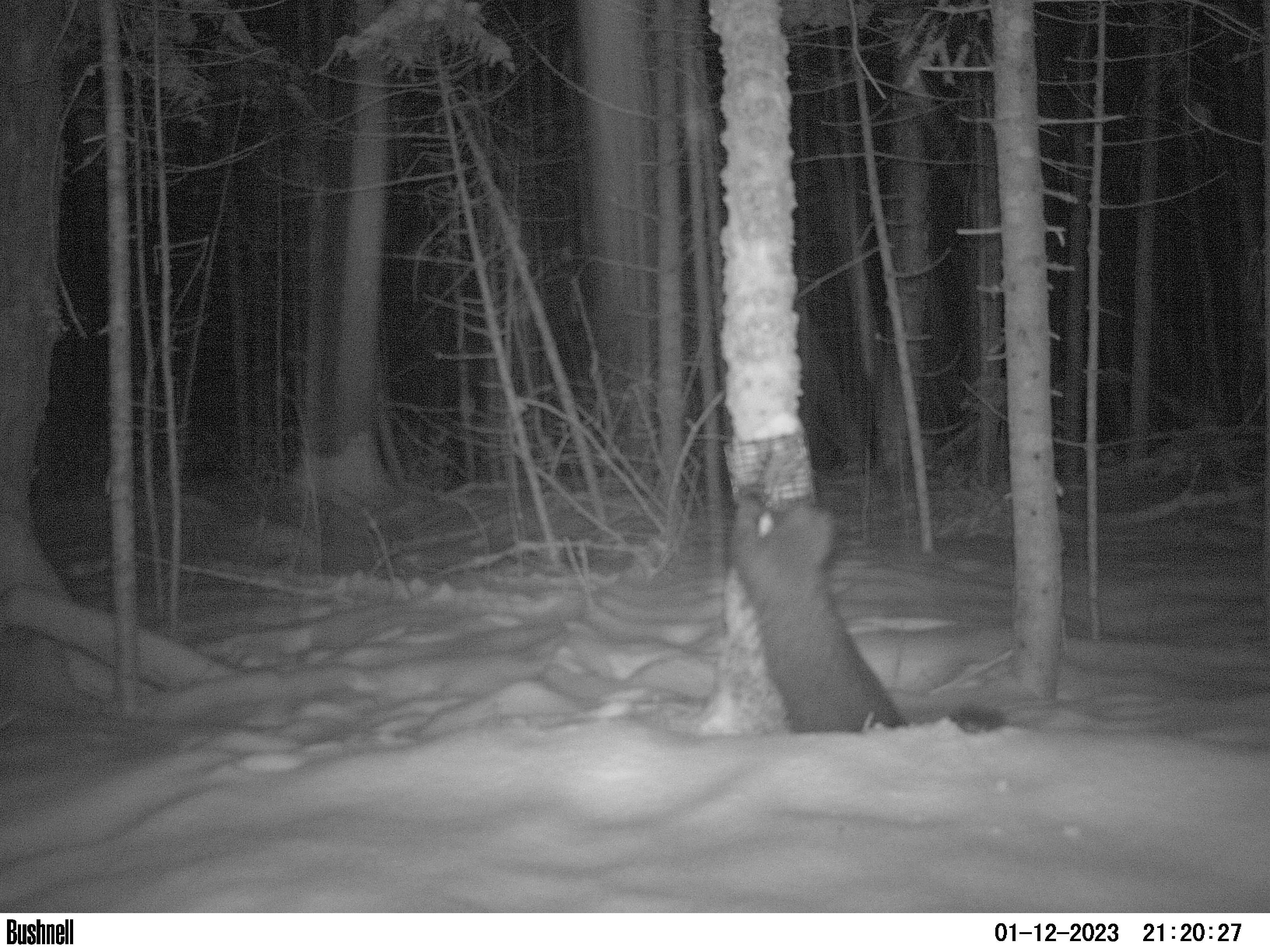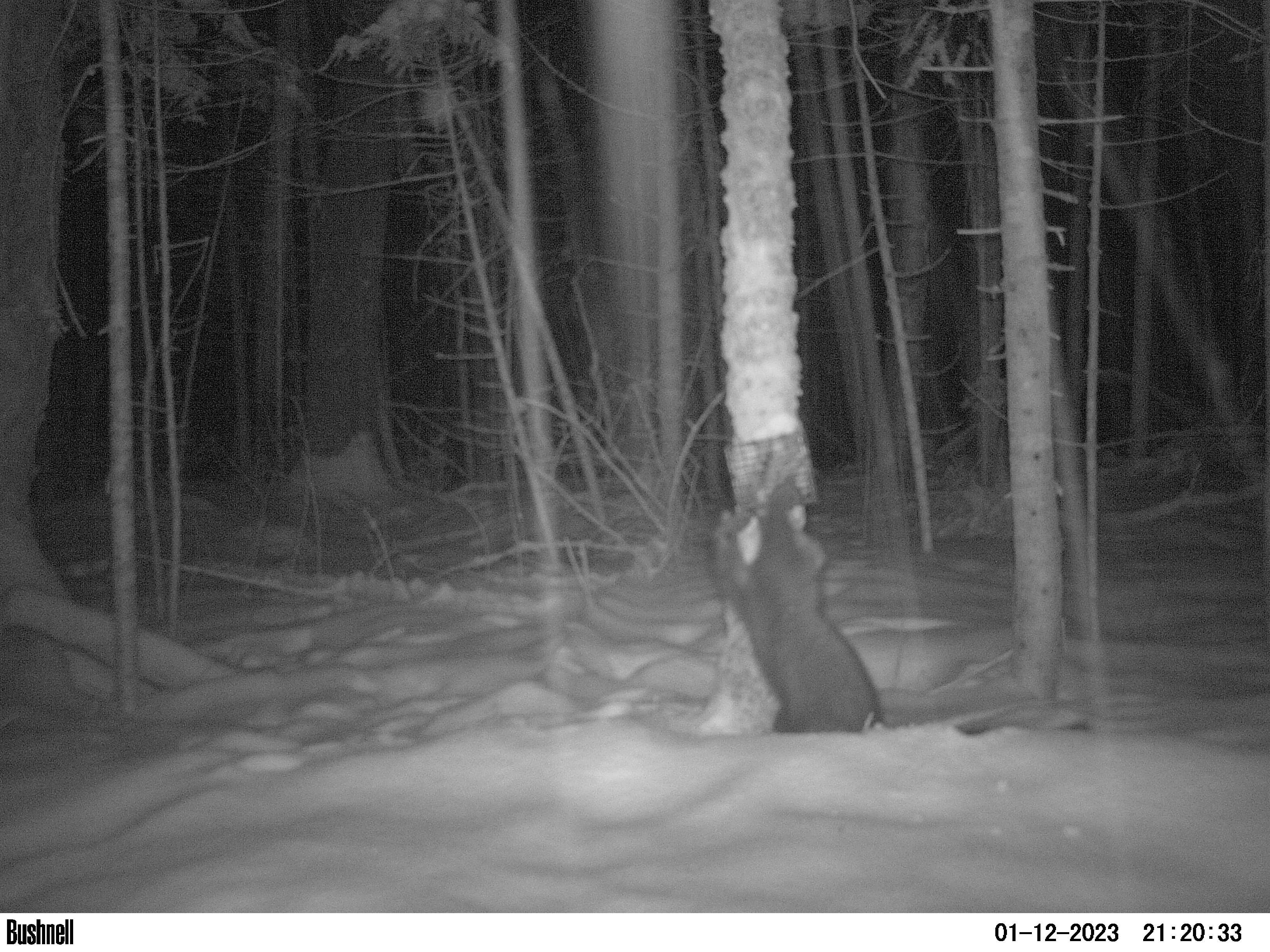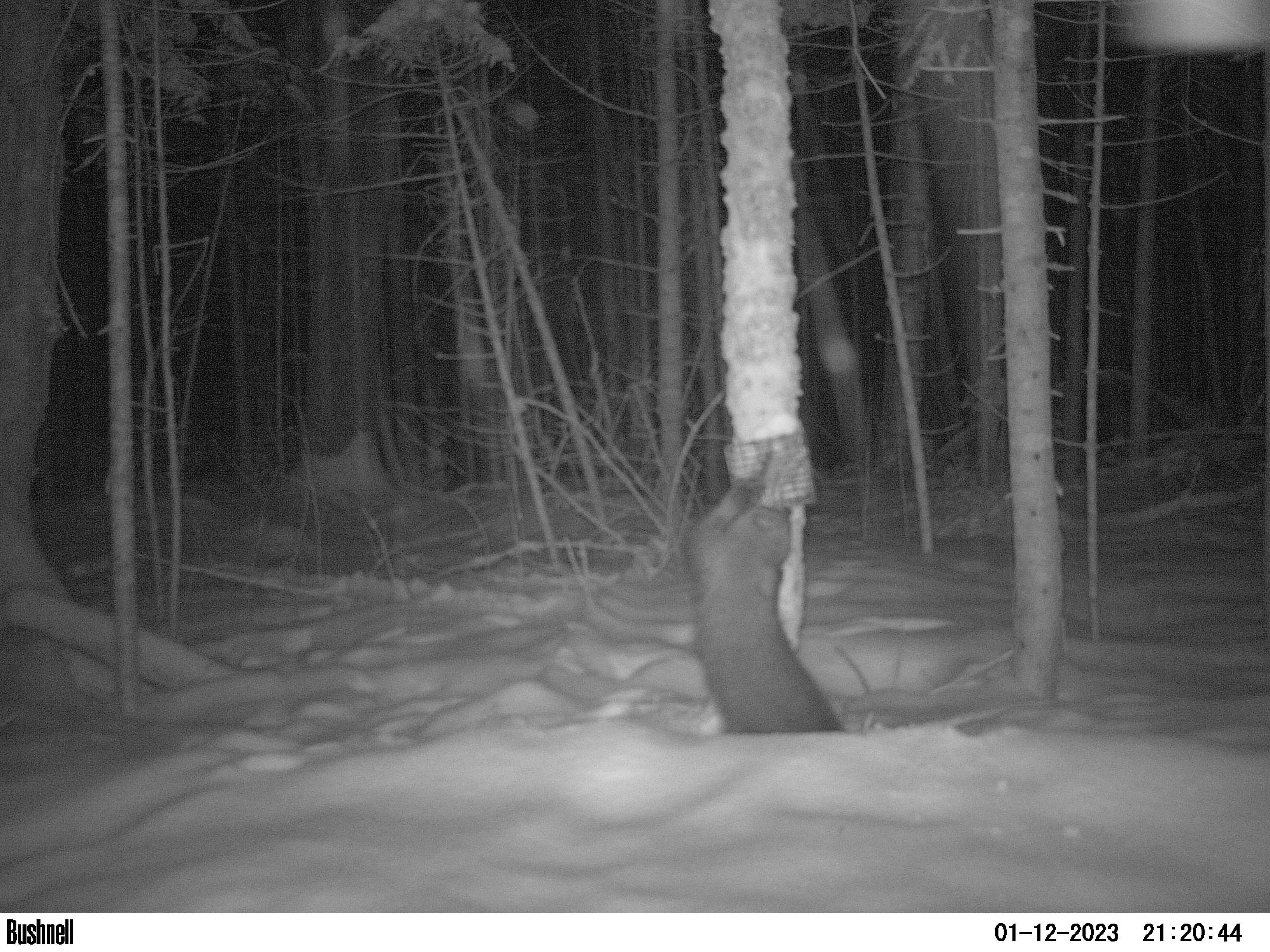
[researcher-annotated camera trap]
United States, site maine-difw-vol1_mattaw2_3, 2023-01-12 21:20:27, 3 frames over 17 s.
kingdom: Animalia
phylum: Chordata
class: Mammalia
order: Carnivora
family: Mustelidae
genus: Pekania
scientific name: Pekania pennanti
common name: fisher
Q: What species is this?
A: Fisher (Pekania pennanti).